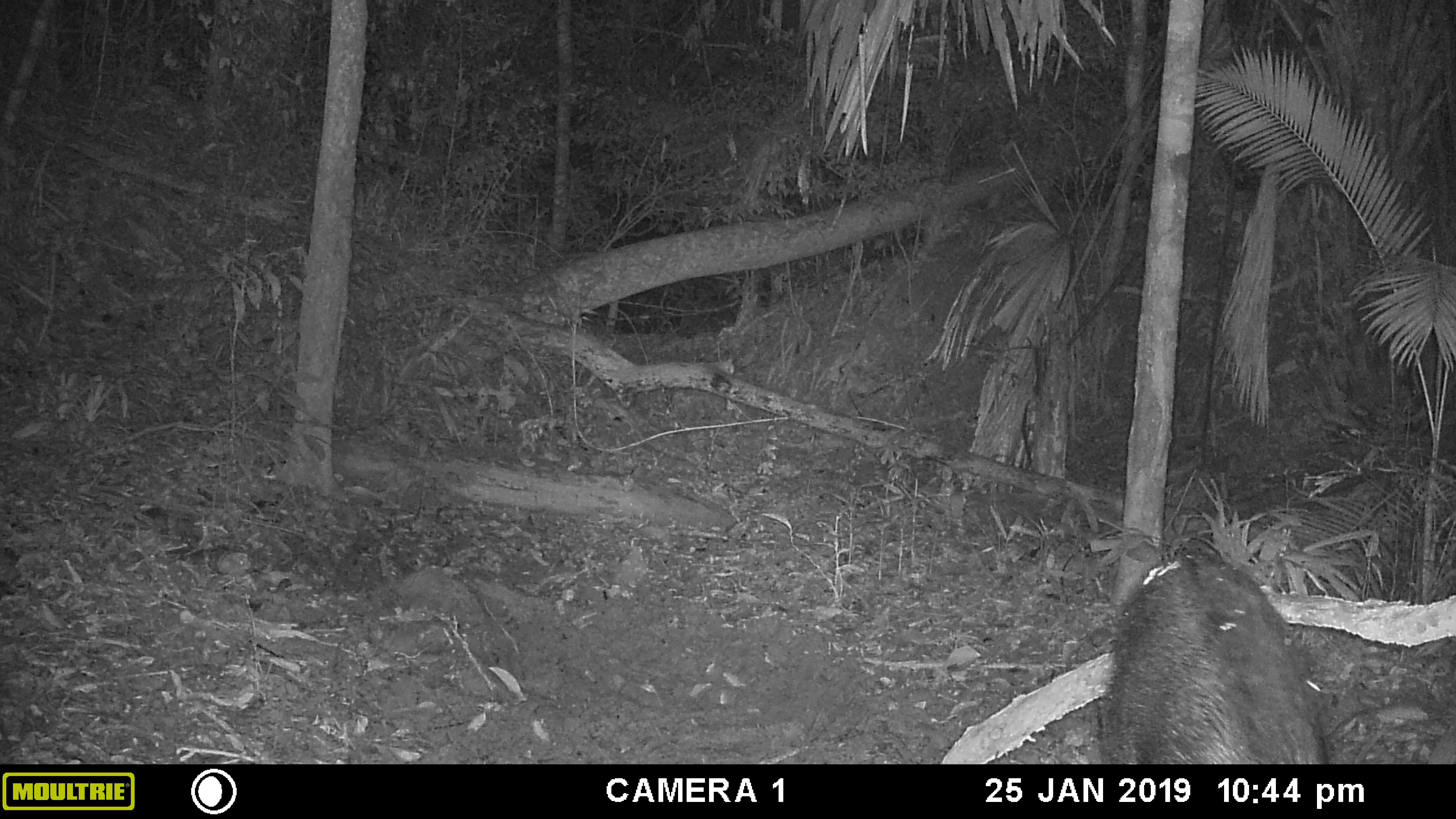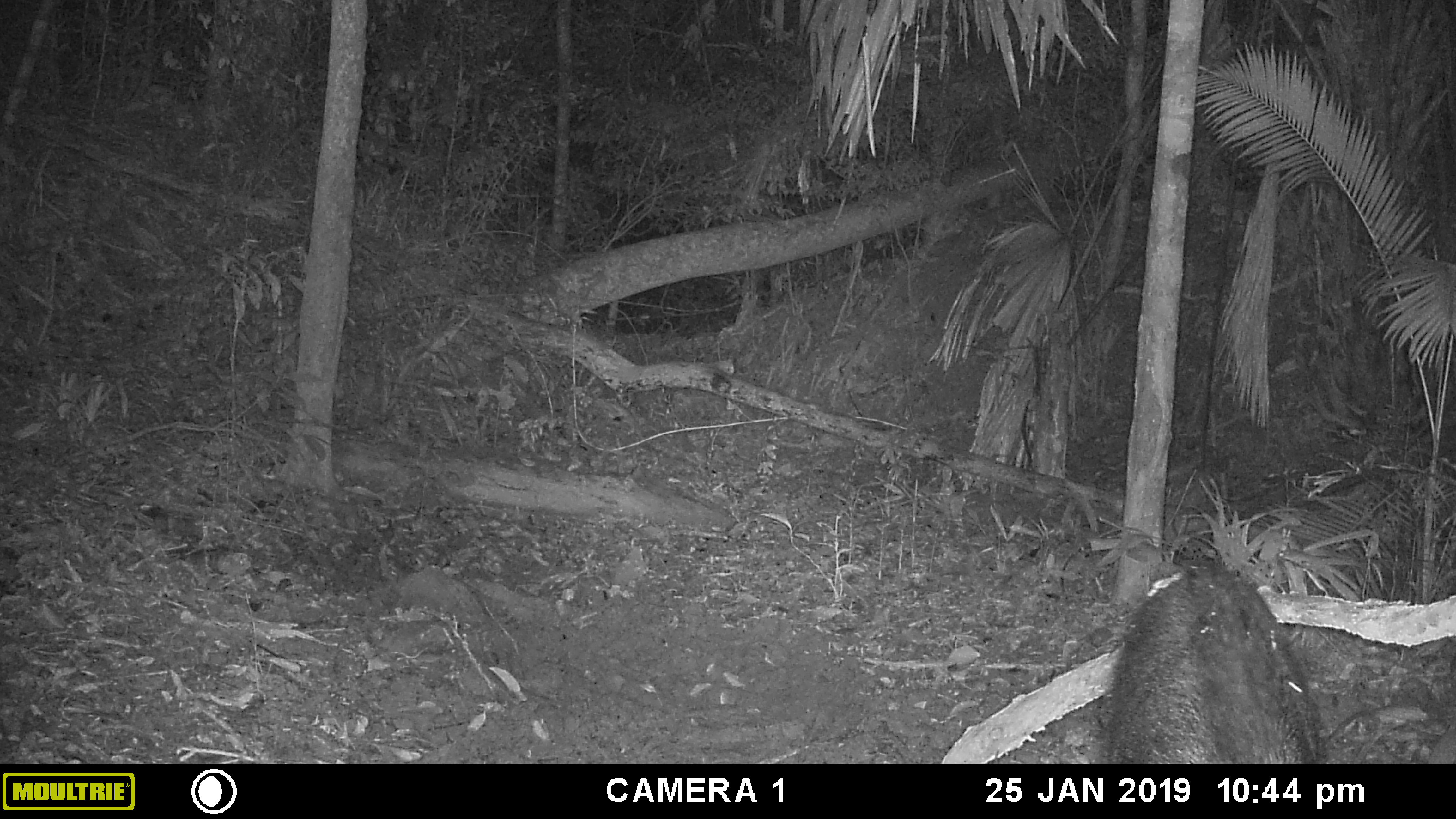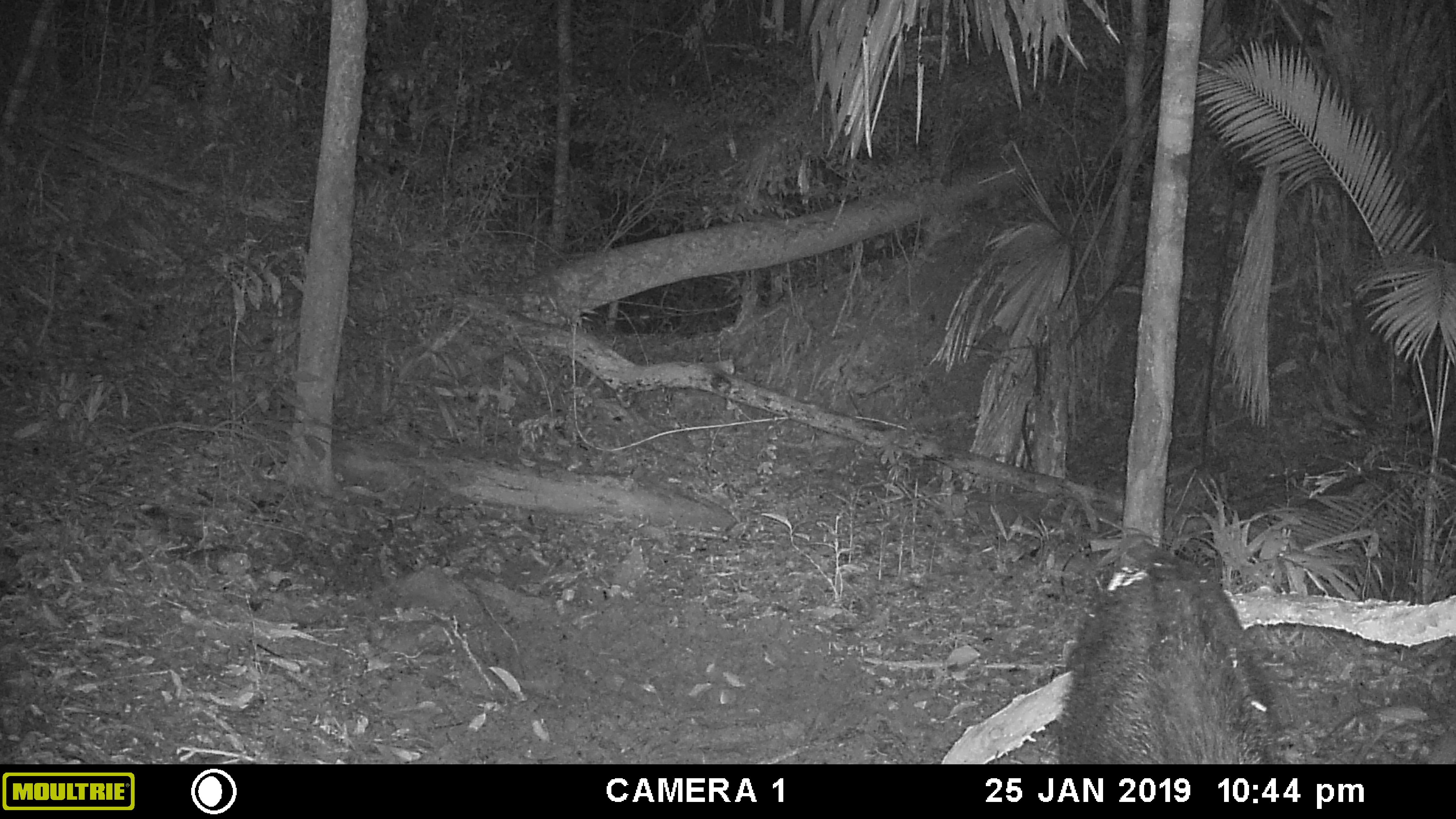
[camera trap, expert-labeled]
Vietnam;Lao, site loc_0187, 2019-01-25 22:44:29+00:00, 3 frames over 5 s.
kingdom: Animalia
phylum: Chordata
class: Mammalia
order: Artiodactyla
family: Suidae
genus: Sus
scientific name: Sus scrofa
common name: eurasian wild pig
Eurasian wild pig (Sus scrofa). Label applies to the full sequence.